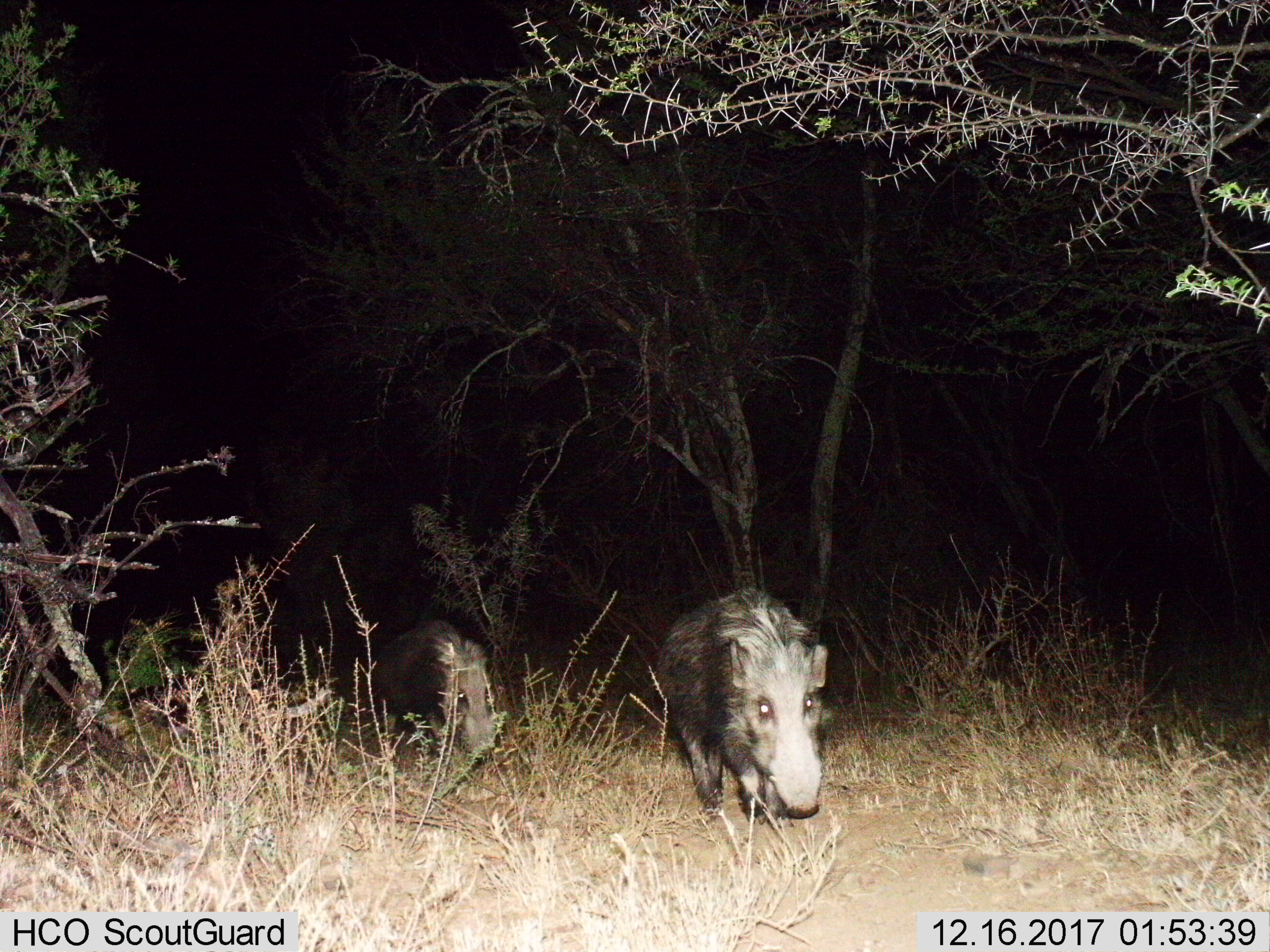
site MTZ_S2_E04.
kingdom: Animalia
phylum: Chordata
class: Mammalia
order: Artiodactyla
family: Suidae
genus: Potamochoerus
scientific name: Potamochoerus larvatus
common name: bushpig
Bushpig (Potamochoerus larvatus), count 2. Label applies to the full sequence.